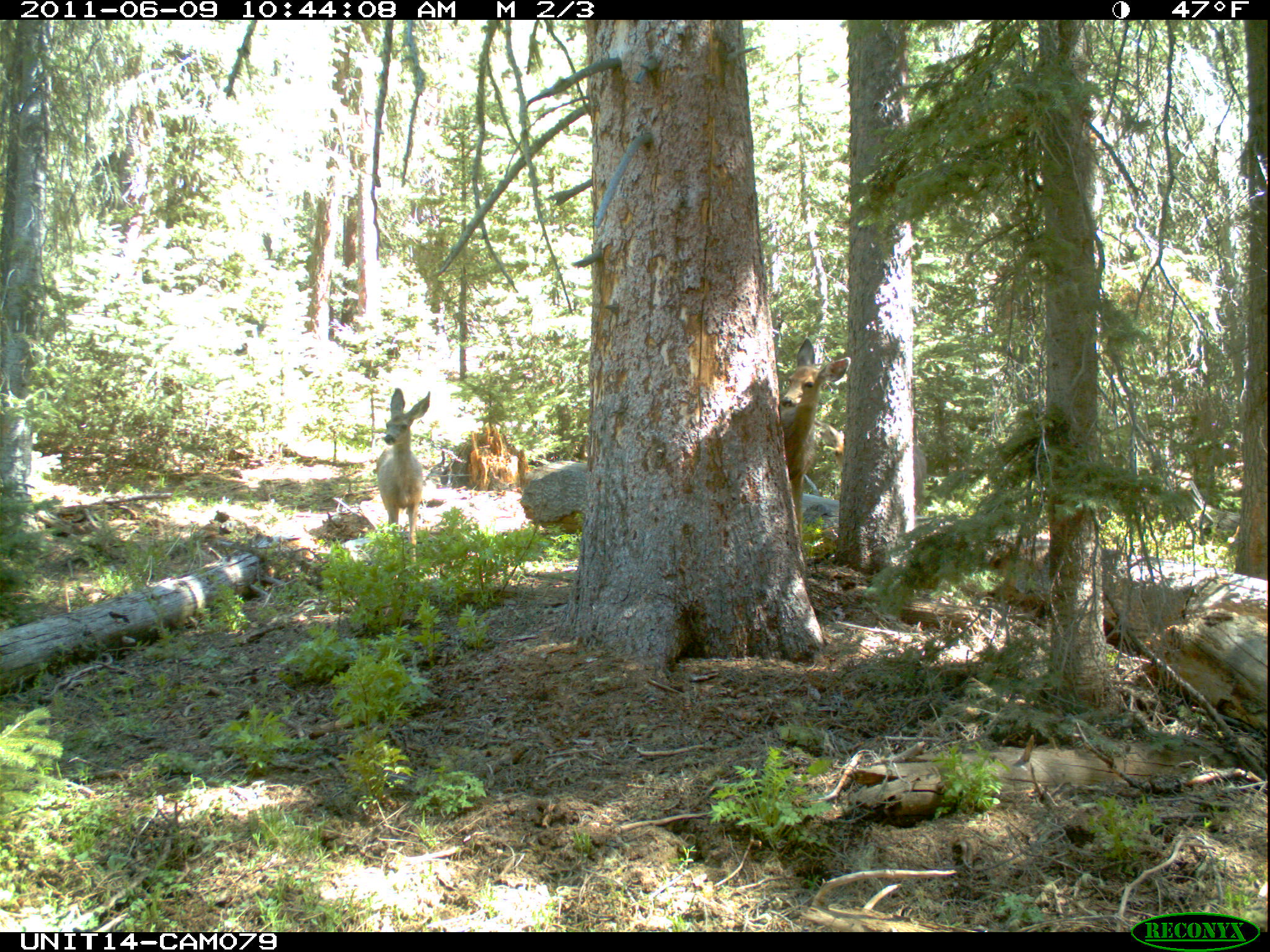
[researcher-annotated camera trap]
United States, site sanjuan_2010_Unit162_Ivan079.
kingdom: Animalia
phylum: Chordata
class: Mammalia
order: Artiodactyla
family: Cervidae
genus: Odocoileus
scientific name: Odocoileus hemionus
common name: mule deer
Odocoileus hemionus (mule deer).